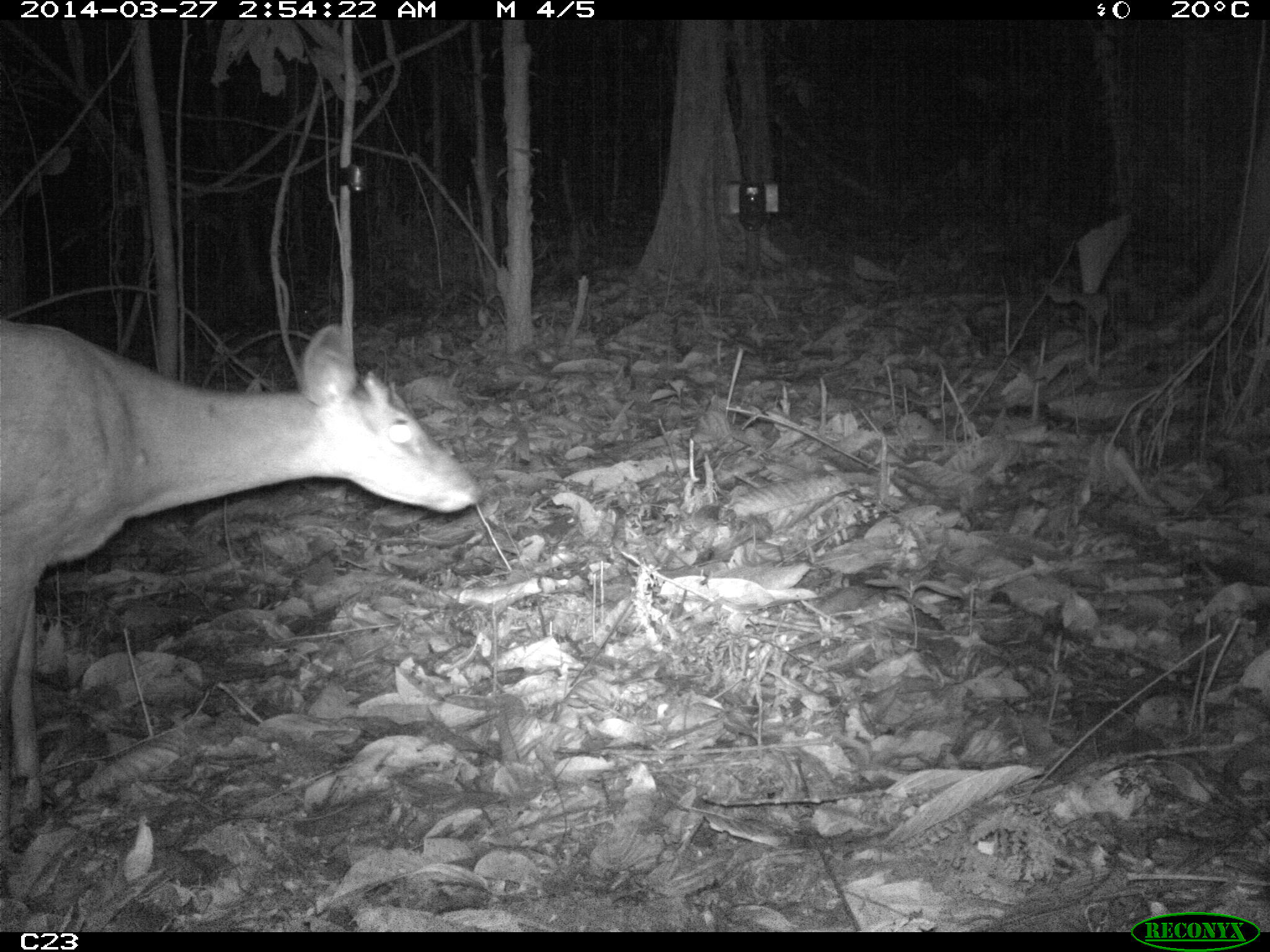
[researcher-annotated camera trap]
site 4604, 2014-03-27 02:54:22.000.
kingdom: Animalia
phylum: Chordata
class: Mammalia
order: Artiodactyla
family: Cervidae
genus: Mazama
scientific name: Mazama americana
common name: red brocket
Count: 1.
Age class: adult.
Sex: female.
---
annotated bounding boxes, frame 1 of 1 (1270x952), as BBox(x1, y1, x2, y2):
mazama americana: BBox(1, 314, 481, 809)